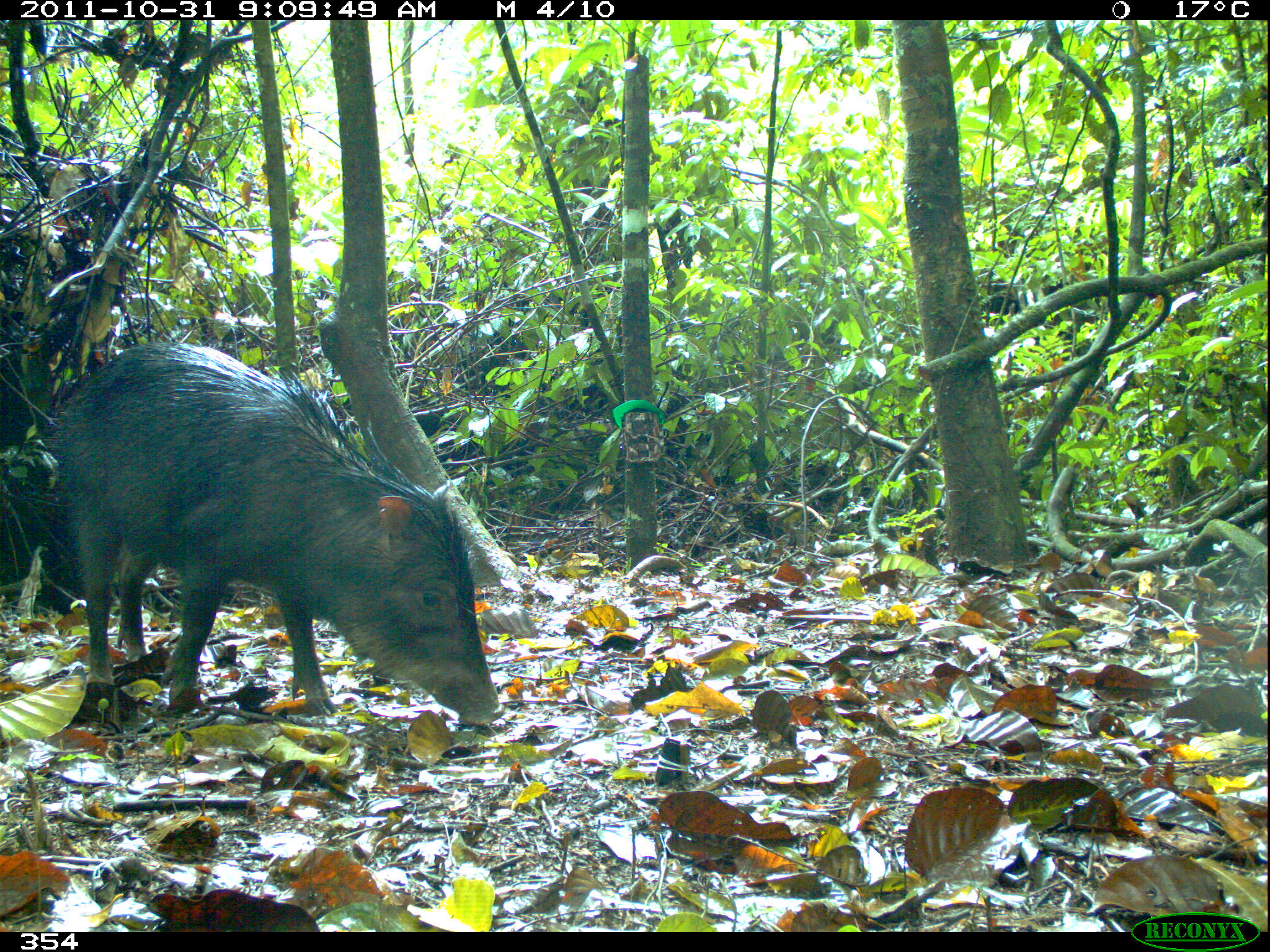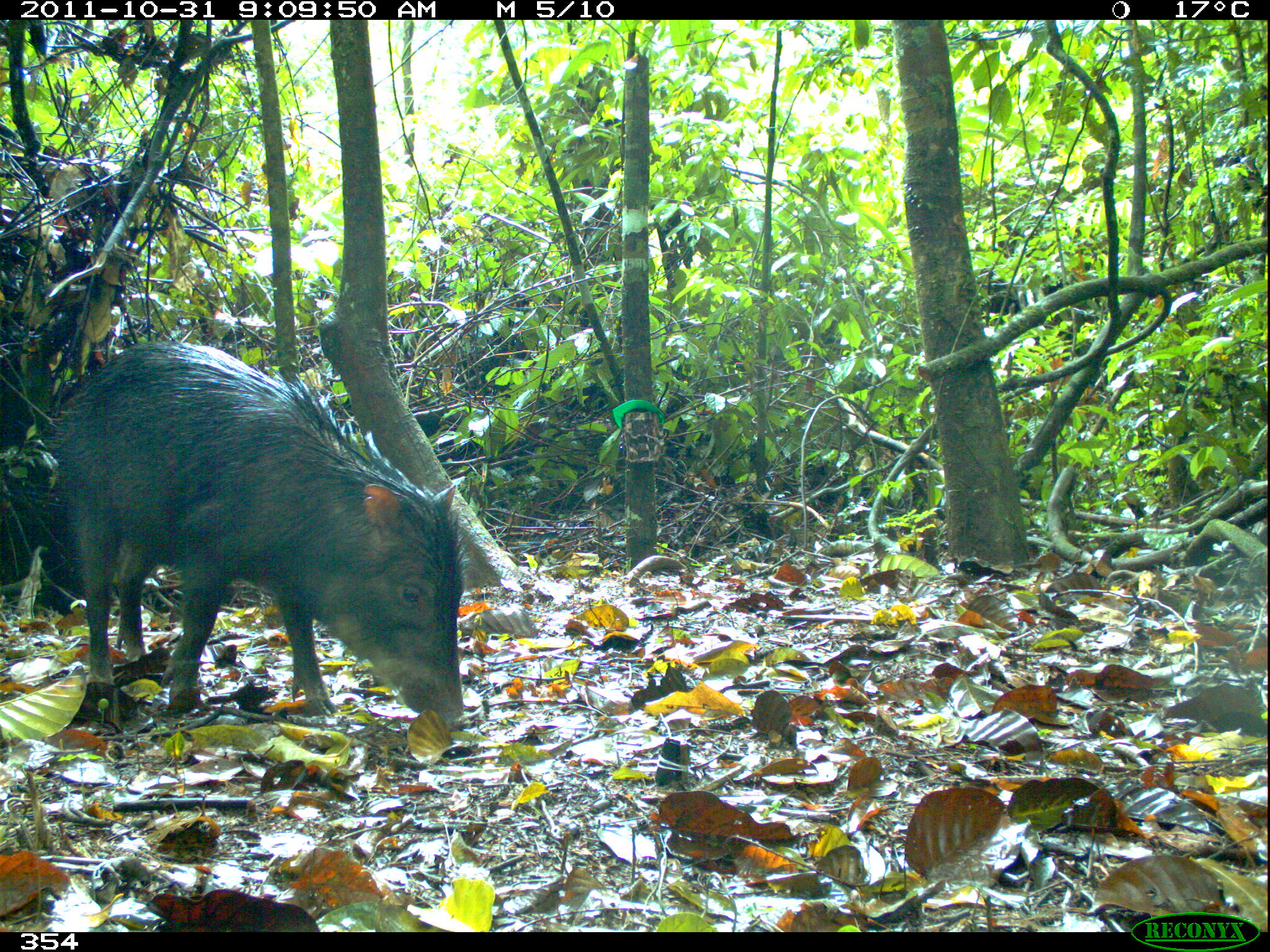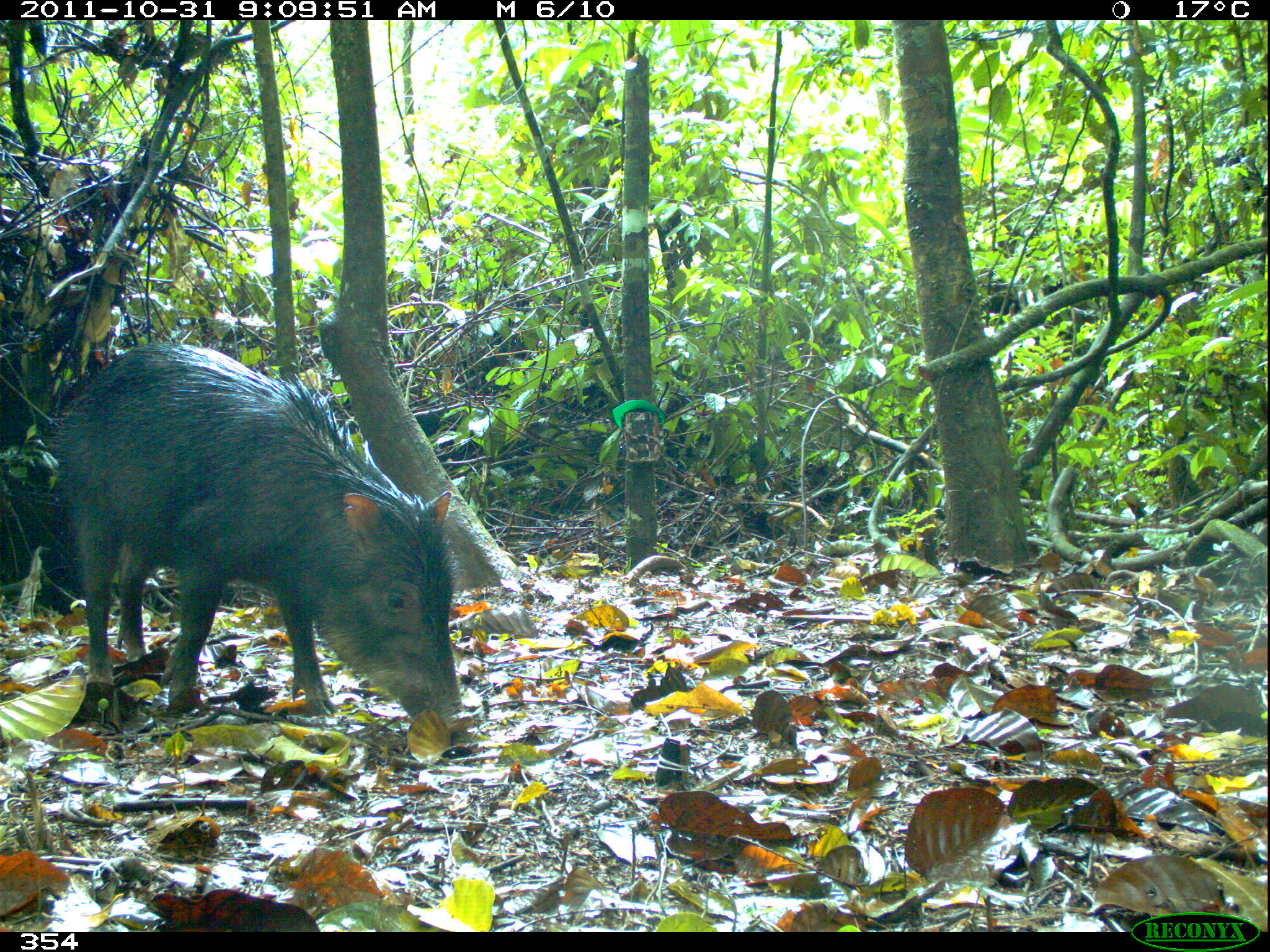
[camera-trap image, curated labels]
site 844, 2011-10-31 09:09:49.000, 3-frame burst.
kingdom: Animalia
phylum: Chordata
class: Mammalia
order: Artiodactyla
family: Tayassuidae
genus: Tayassu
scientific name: Tayassu pecari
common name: white-lipped peccary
Tayassu pecari (white-lipped peccary).